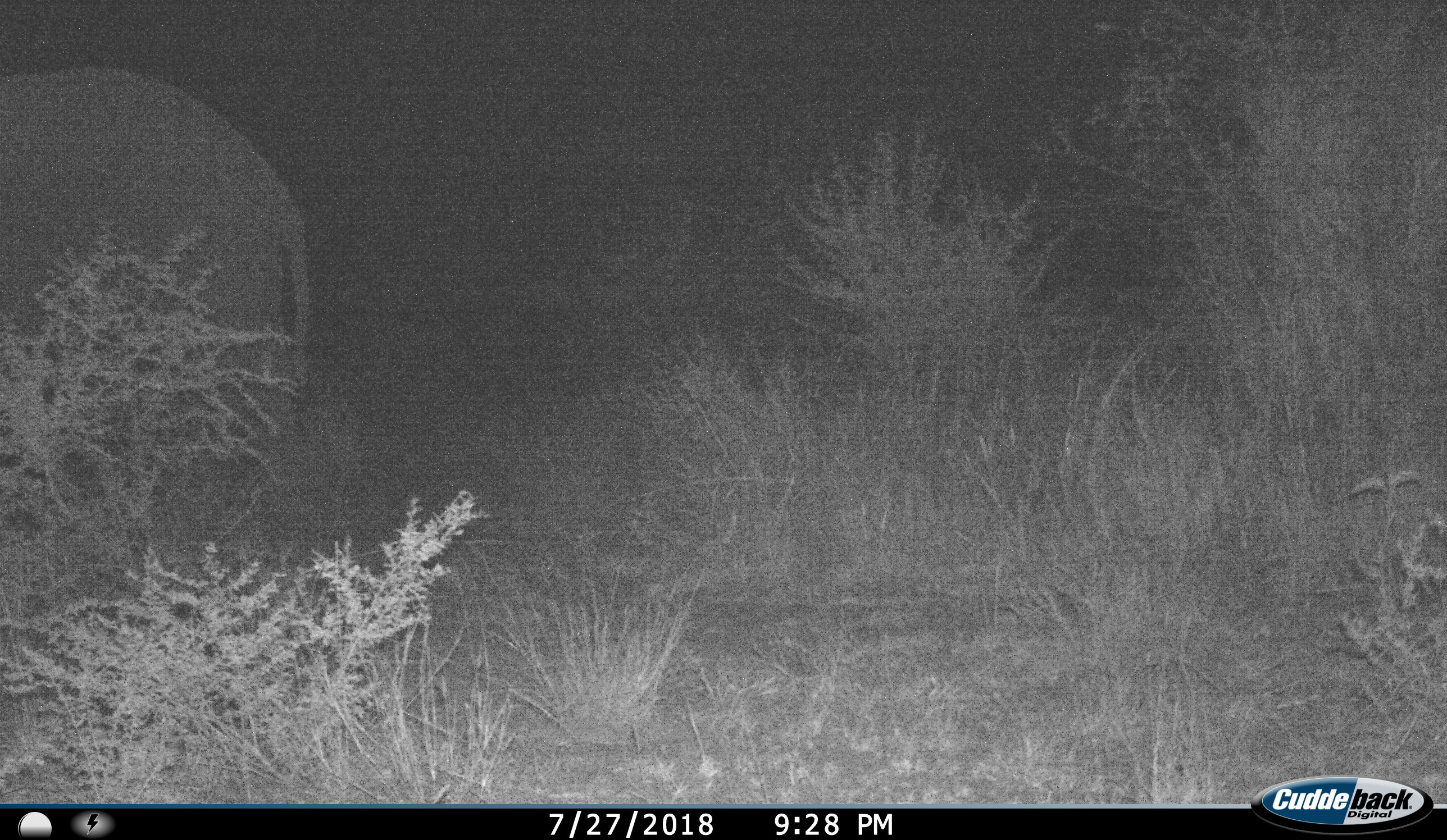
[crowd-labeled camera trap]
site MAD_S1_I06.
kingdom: Animalia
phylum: Chordata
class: Mammalia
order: Proboscidea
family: Elephantidae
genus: Loxodonta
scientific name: Loxodonta africana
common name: african bush elephant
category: elephant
Elephant (african bush elephant) (Loxodonta africana), count 1. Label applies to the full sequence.